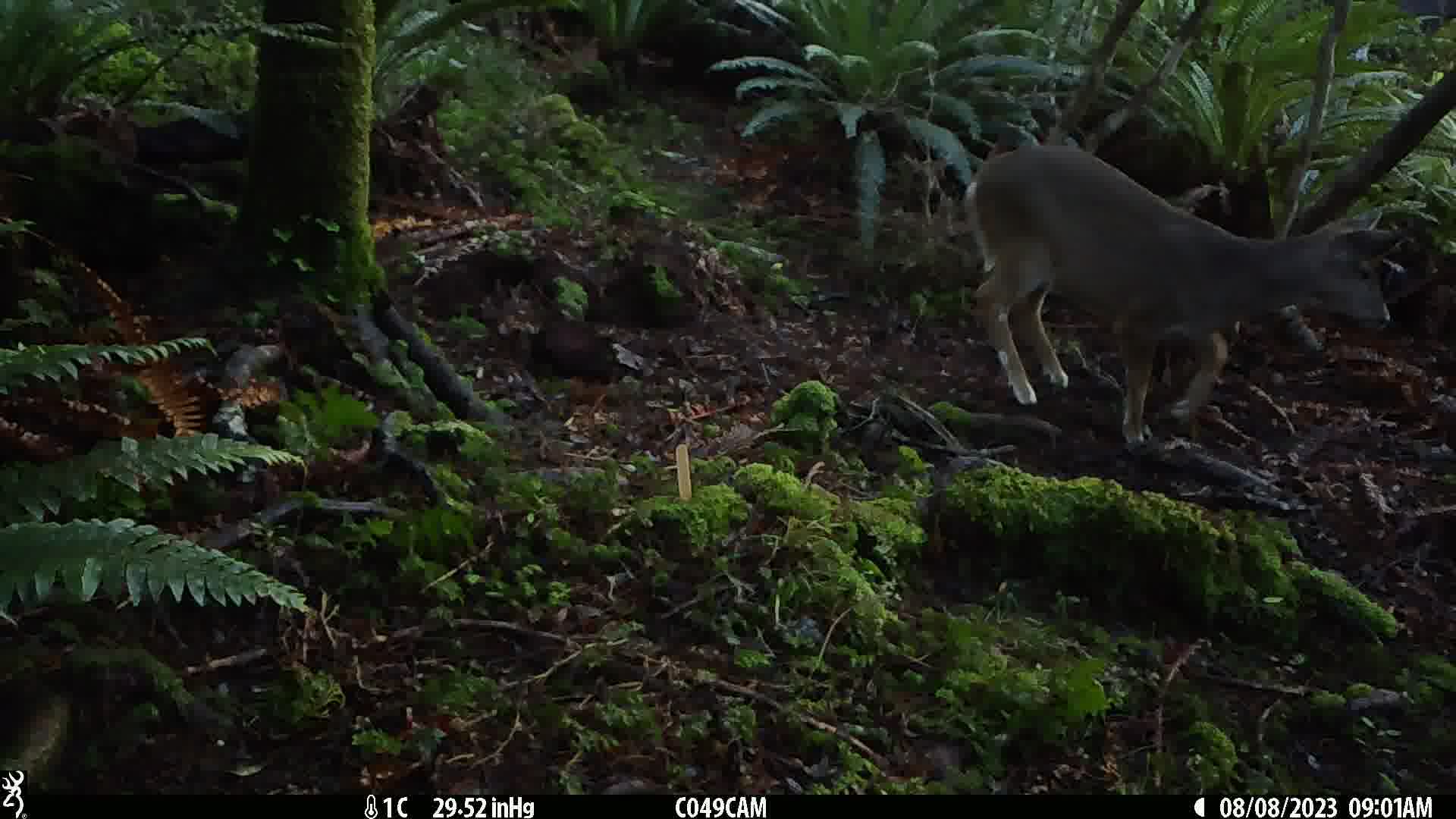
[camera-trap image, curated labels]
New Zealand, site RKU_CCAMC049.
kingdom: Animalia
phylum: Chordata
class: Mammalia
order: Artiodactyla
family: Cervidae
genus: Odocoileus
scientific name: Odocoileus virginianus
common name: white-tailed deer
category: white tailed deer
White tailed deer (white-tailed deer) (Odocoileus virginianus).